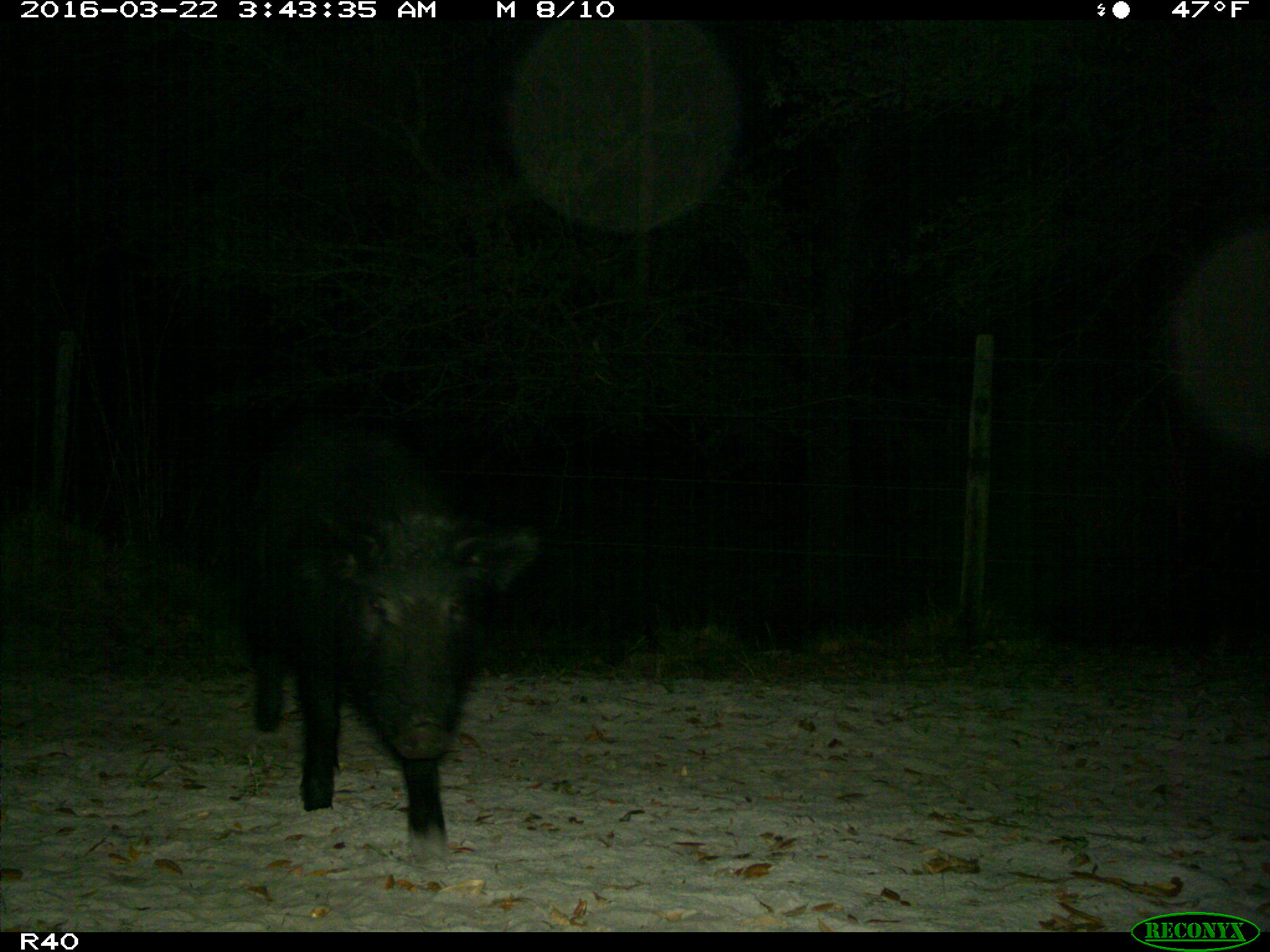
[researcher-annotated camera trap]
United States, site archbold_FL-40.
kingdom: Animalia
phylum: Chordata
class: Mammalia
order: Artiodactyla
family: Suidae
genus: Sus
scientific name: Sus scrofa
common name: wild boar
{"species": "Sus scrofa (wild boar)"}